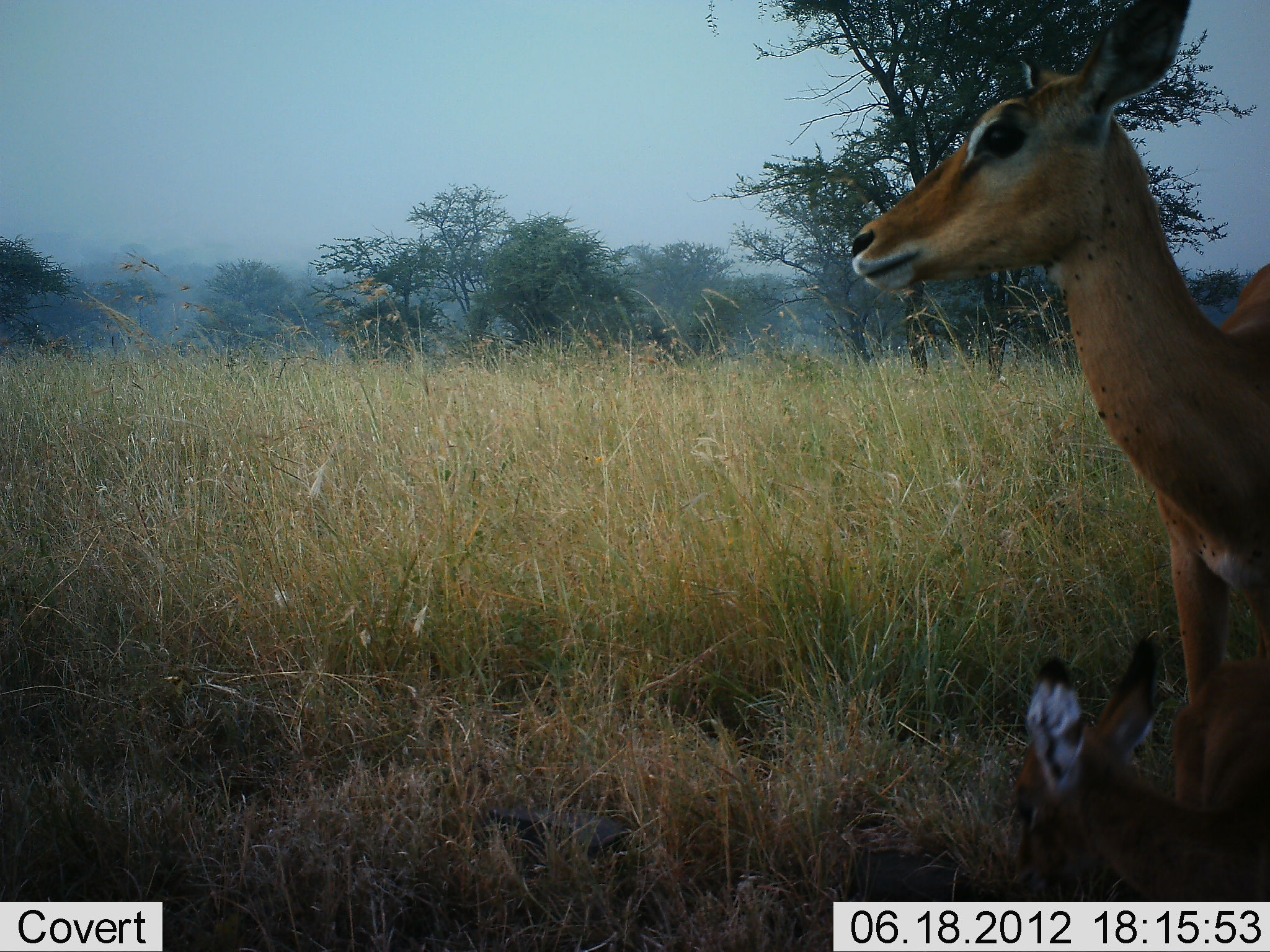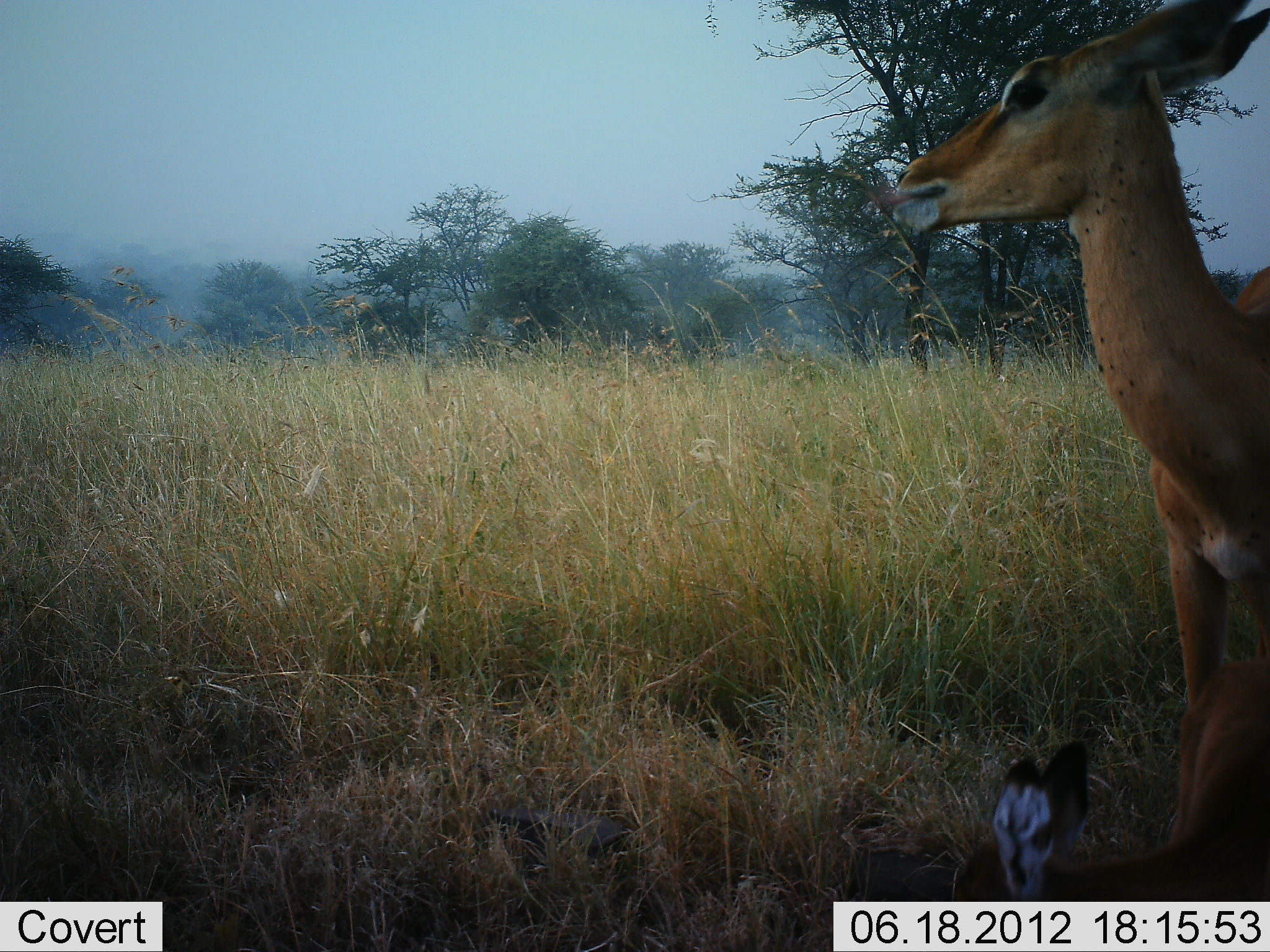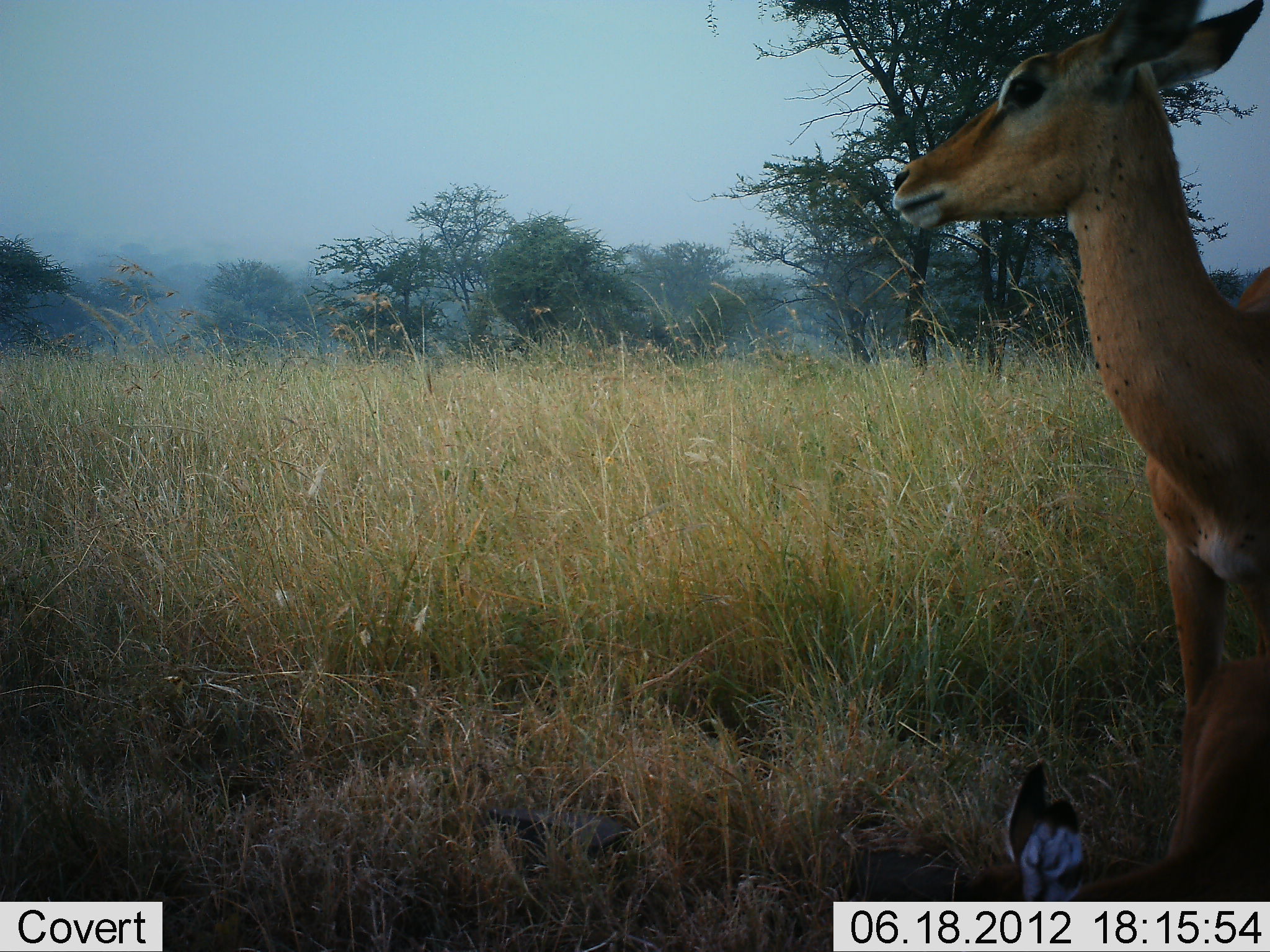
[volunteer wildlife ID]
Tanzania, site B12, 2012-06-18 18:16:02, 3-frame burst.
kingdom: Animalia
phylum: Chordata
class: Mammalia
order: Artiodactyla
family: Bovidae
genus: Aepyceros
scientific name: Aepyceros melampus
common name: impala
Impala (Aepyceros melampus), count 2. Behavior (volunteer vote fractions): standing 80%, resting 20%, moving 10%, interacting 0%. Young present (vote fraction): 50%. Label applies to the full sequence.